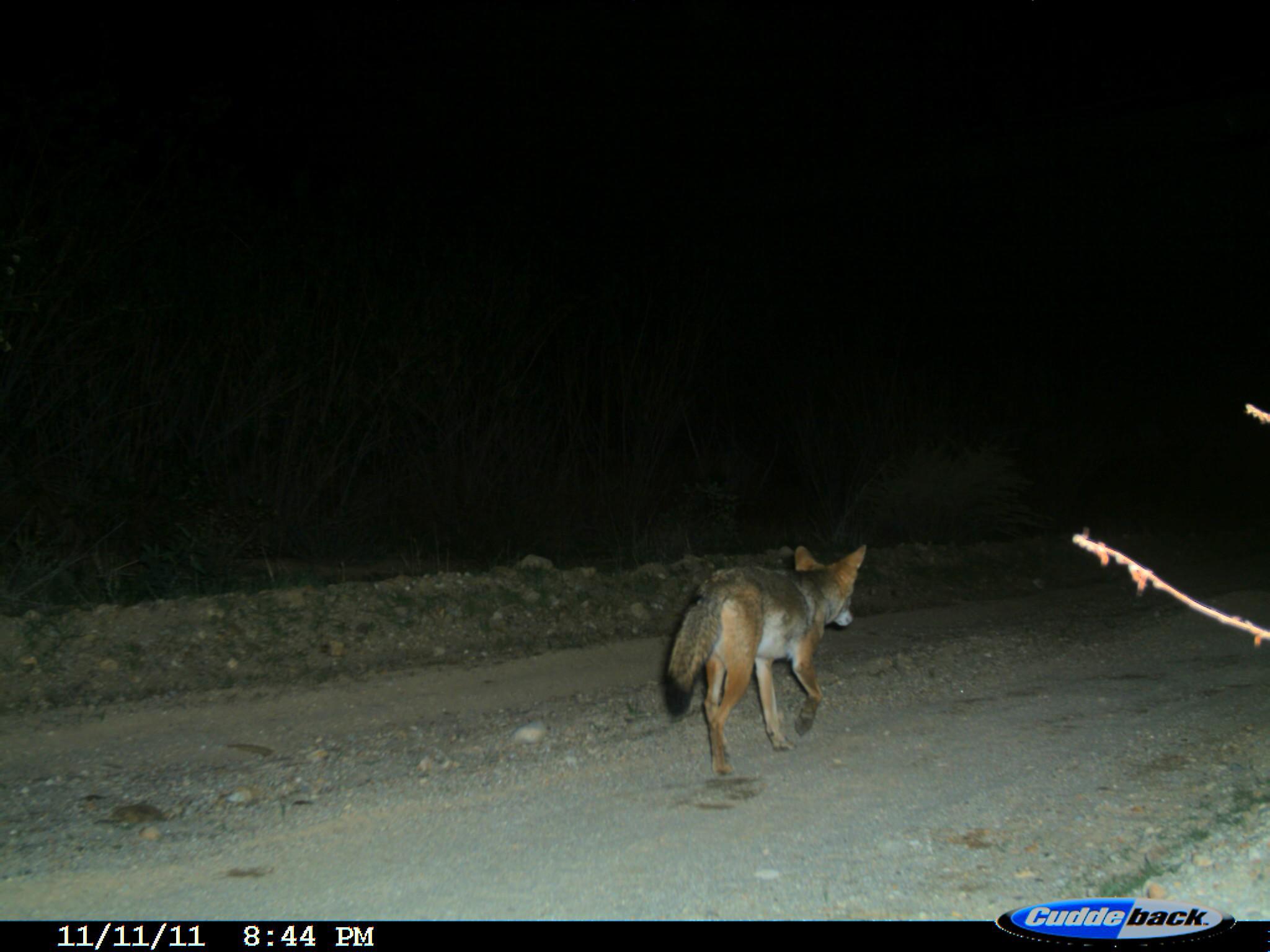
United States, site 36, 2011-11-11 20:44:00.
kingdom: Animalia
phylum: Chordata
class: Mammalia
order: Carnivora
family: Canidae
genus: Canis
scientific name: Canis latrans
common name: coyote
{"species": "coyote (Canis latrans)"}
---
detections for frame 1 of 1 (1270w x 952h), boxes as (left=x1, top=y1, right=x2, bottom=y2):
coyote: (left=658, top=542, right=877, bottom=786)